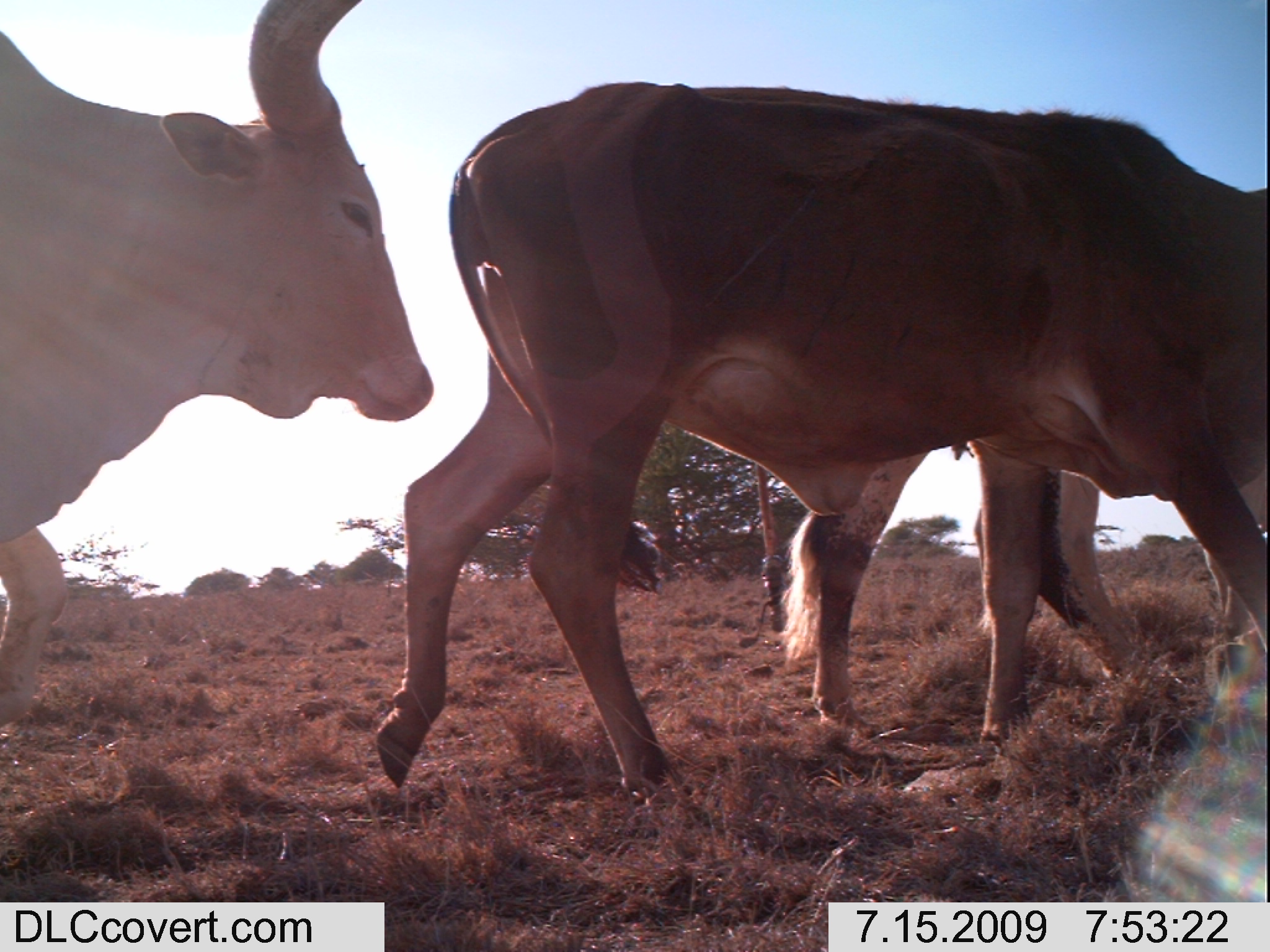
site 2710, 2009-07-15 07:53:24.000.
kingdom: Animalia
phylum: Chordata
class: Mammalia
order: Artiodactyla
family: Bovidae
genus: Bos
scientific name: Bos taurus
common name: domestic cattle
Bos taurus (domestic cattle), count 3.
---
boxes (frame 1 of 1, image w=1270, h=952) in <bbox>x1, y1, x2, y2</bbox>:
bos taurus: <bbox>374, 81, 1270, 809</bbox>; <bbox>0, 0, 433, 721</bbox>; <bbox>776, 440, 1270, 745</bbox>